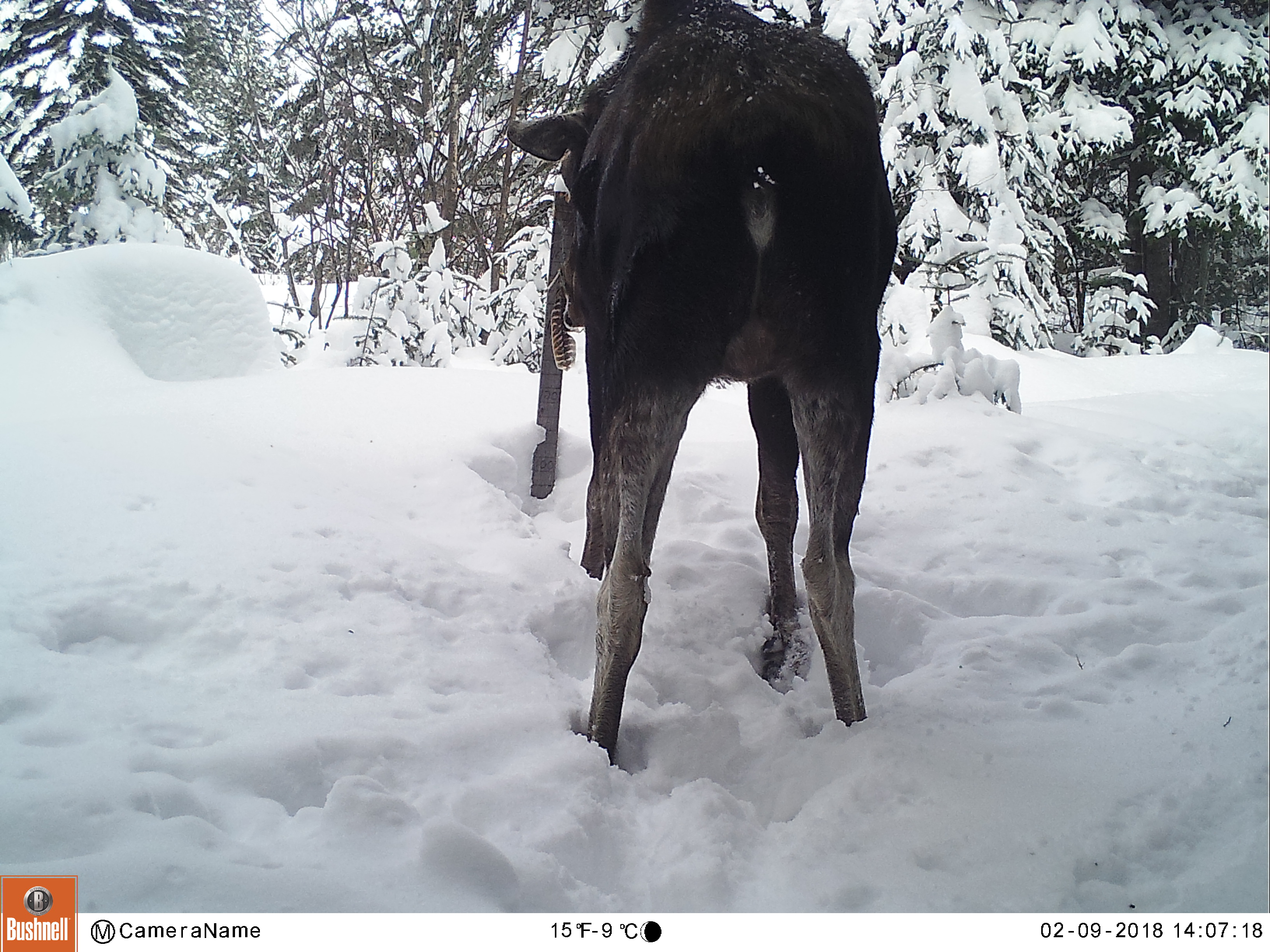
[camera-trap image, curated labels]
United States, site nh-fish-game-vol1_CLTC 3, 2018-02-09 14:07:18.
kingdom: Animalia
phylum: Chordata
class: Mammalia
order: Artiodactyla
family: Cervidae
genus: Alces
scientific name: Alces alces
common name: moose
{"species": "moose (Alces alces)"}